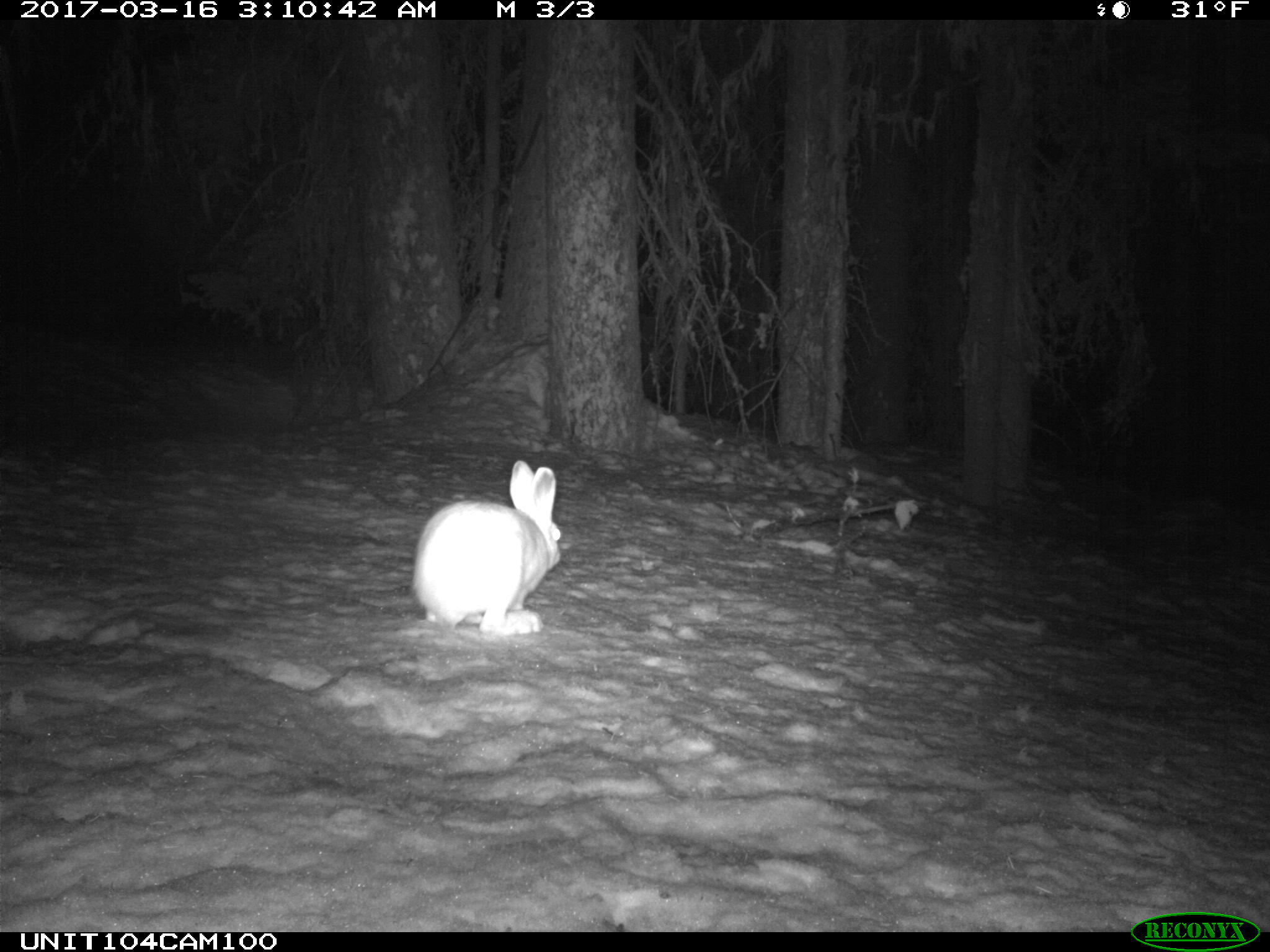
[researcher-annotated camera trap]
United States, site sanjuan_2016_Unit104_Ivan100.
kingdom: Animalia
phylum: Chordata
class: Mammalia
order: Lagomorpha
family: Leporidae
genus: Lepus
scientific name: Lepus americanus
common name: snowshoe hare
Lepus americanus (snowshoe hare).